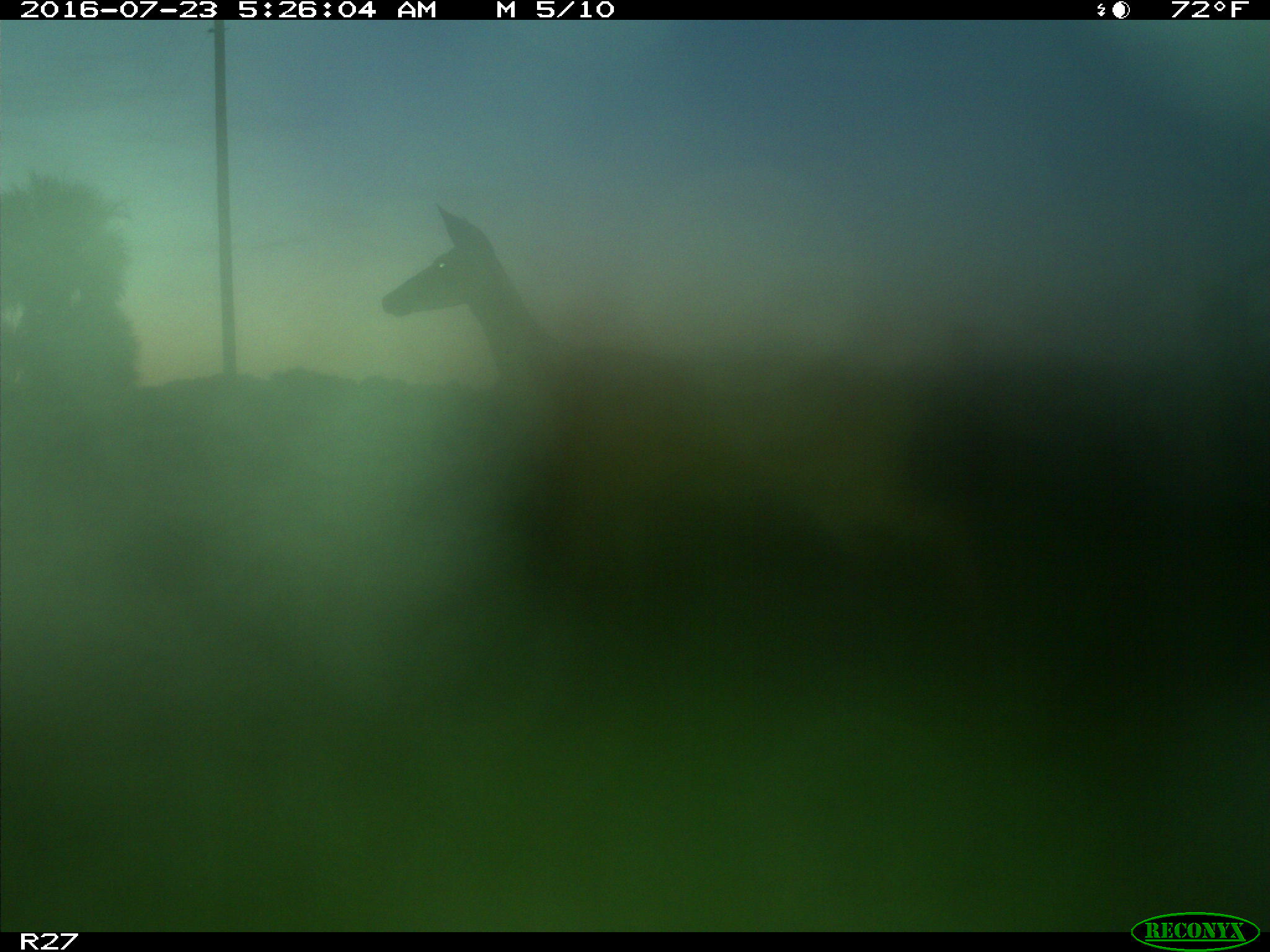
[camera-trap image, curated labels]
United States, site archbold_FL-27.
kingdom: Animalia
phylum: Chordata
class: Mammalia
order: Artiodactyla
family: Cervidae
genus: Odocoileus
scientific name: Odocoileus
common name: deer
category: unidentified deer